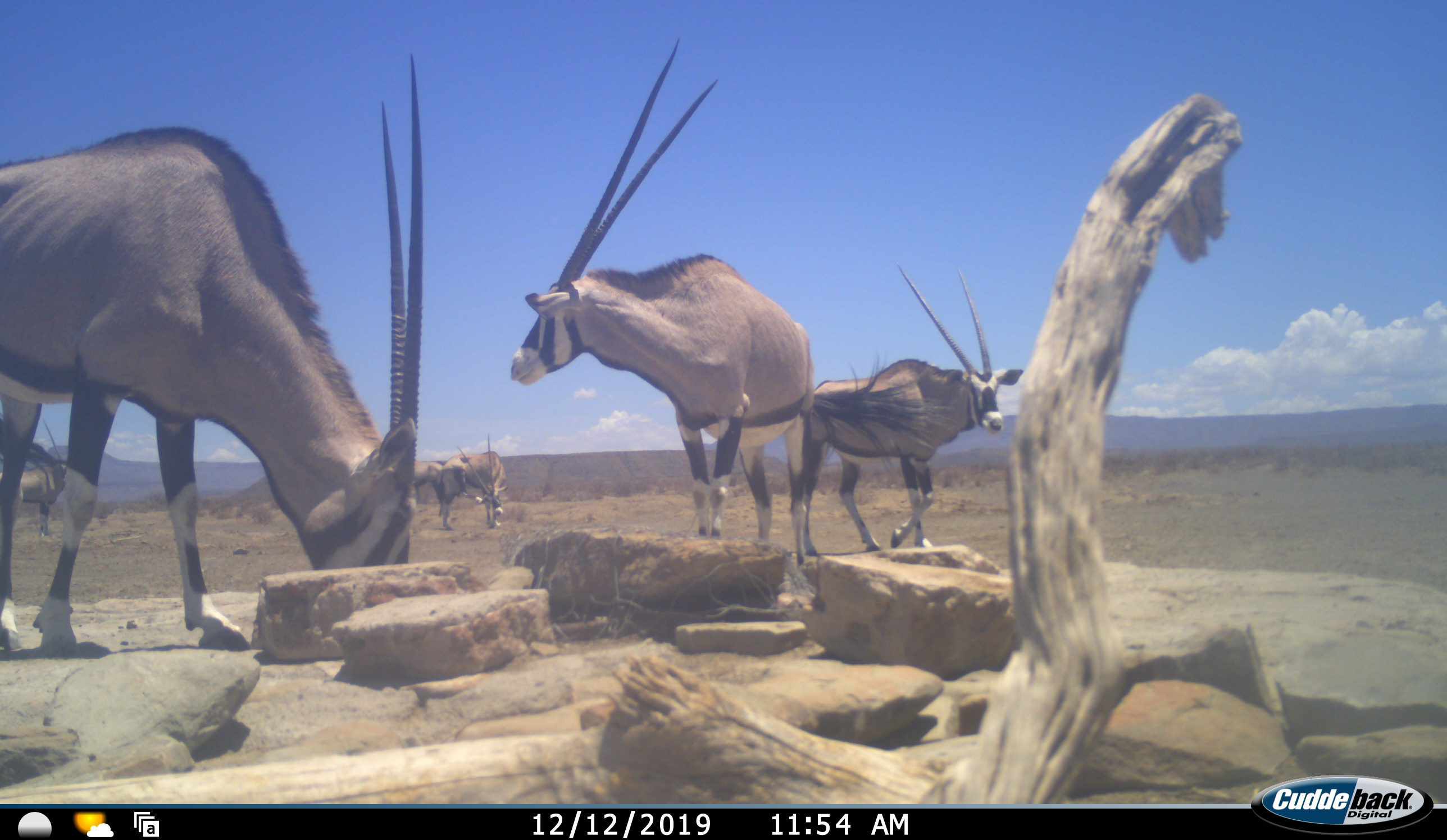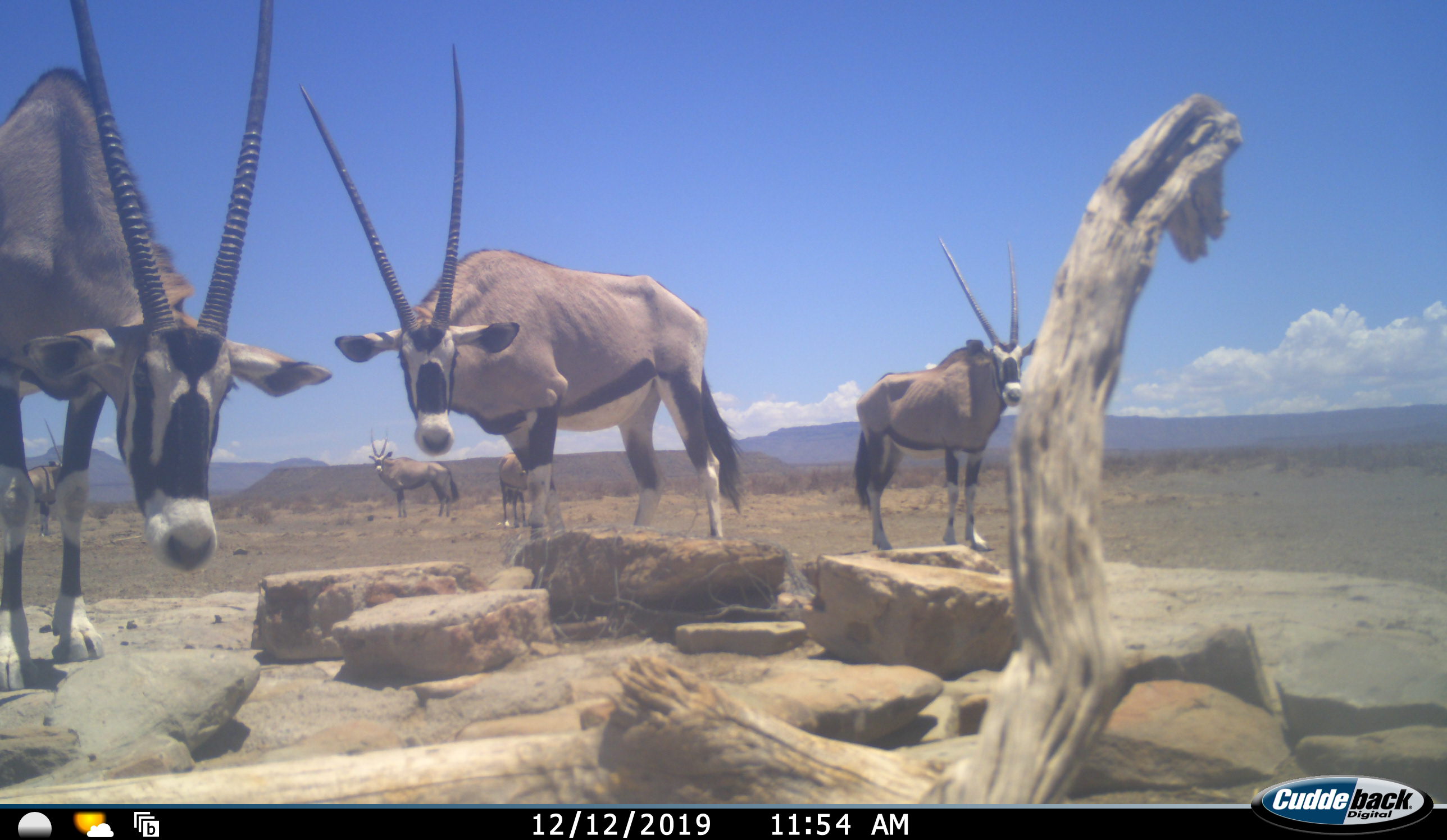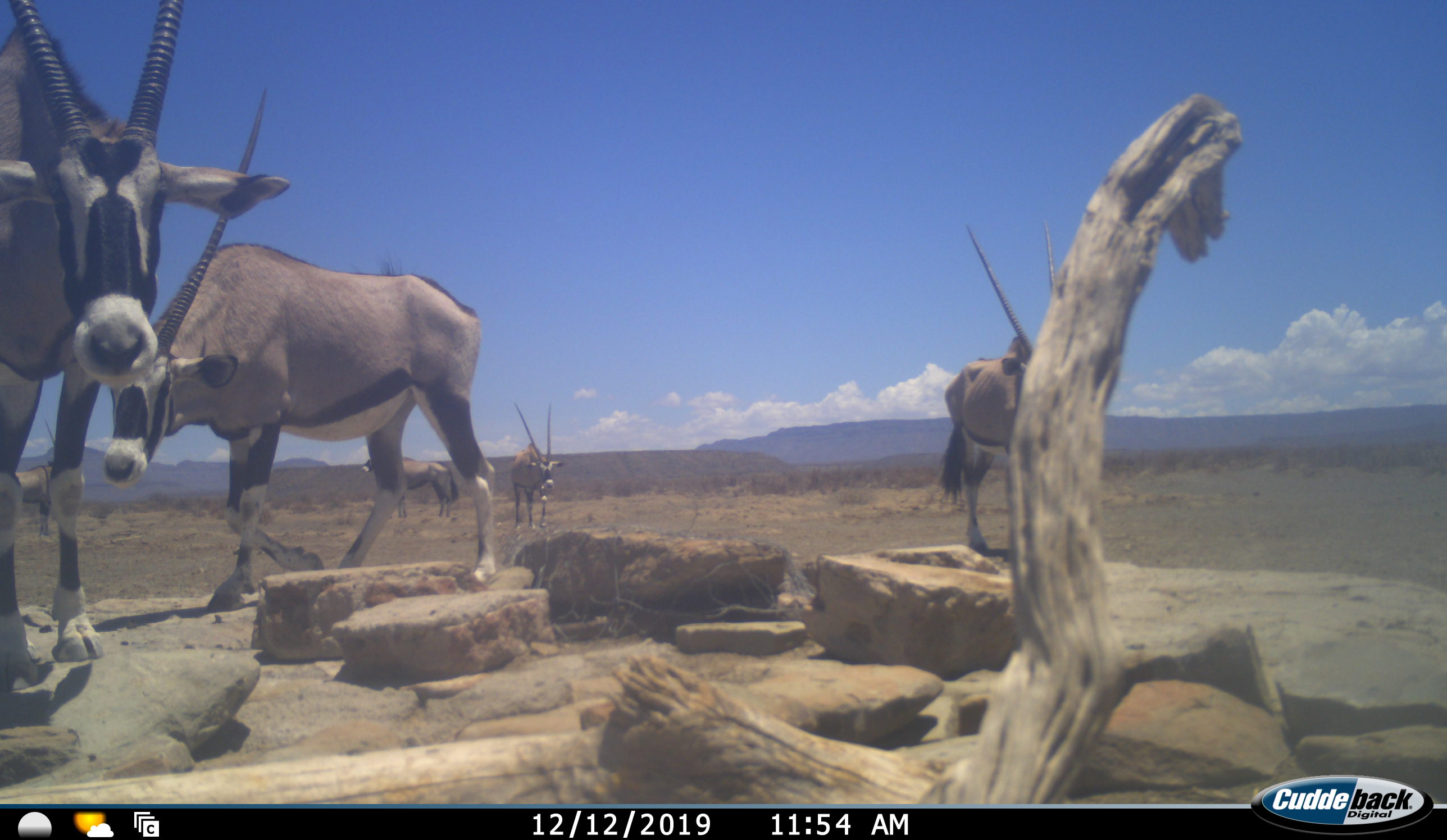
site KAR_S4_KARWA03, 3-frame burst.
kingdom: Animalia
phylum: Chordata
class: Mammalia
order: Artiodactyla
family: Bovidae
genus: Oryx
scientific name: Oryx gazella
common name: gemsbok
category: oryx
Oryx (gemsbok) (Oryx gazella), count 6. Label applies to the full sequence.